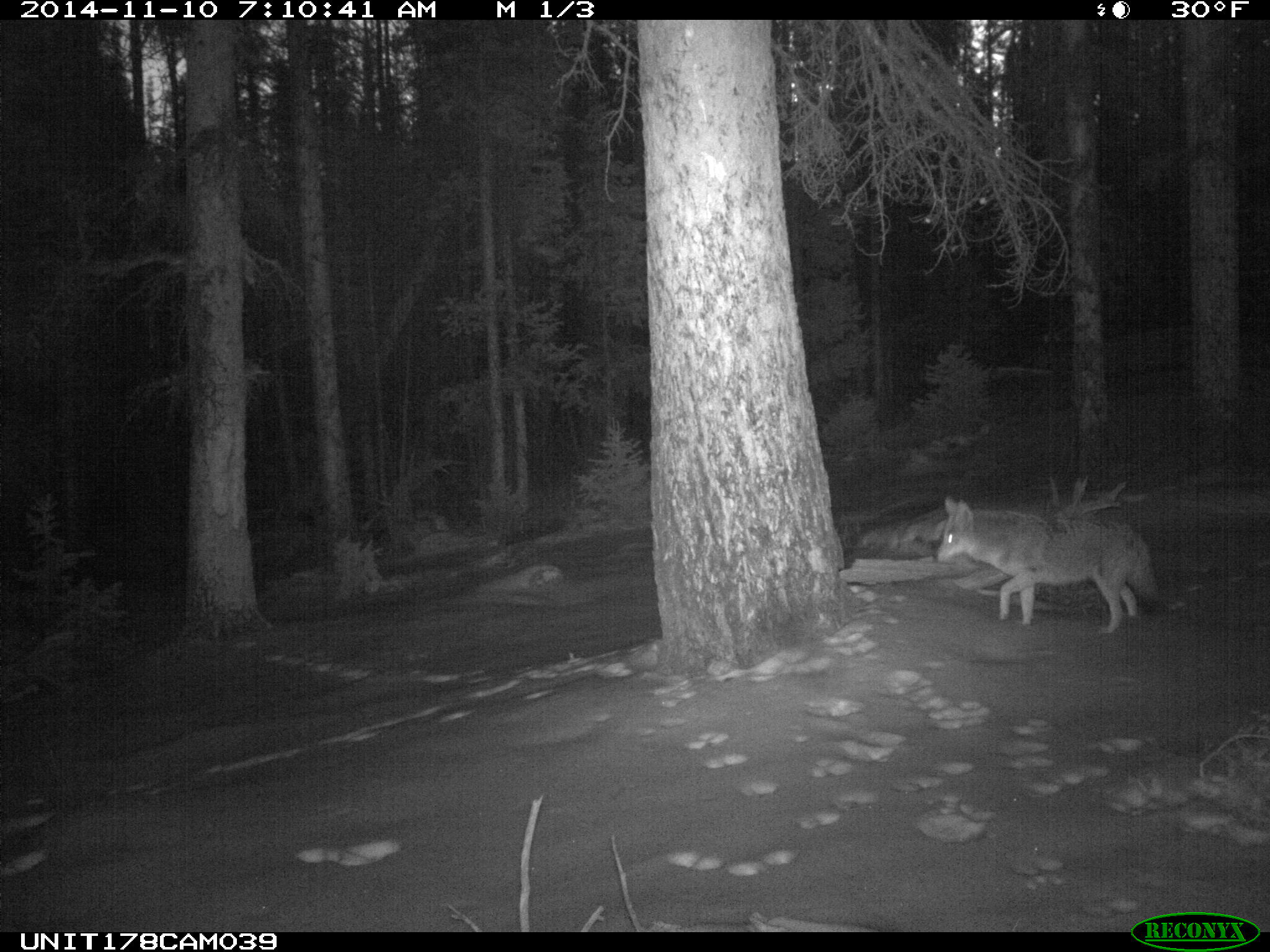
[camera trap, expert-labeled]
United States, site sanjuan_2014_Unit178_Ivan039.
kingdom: Animalia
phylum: Chordata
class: Mammalia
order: Carnivora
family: Canidae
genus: Canis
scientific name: Canis latrans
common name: coyote